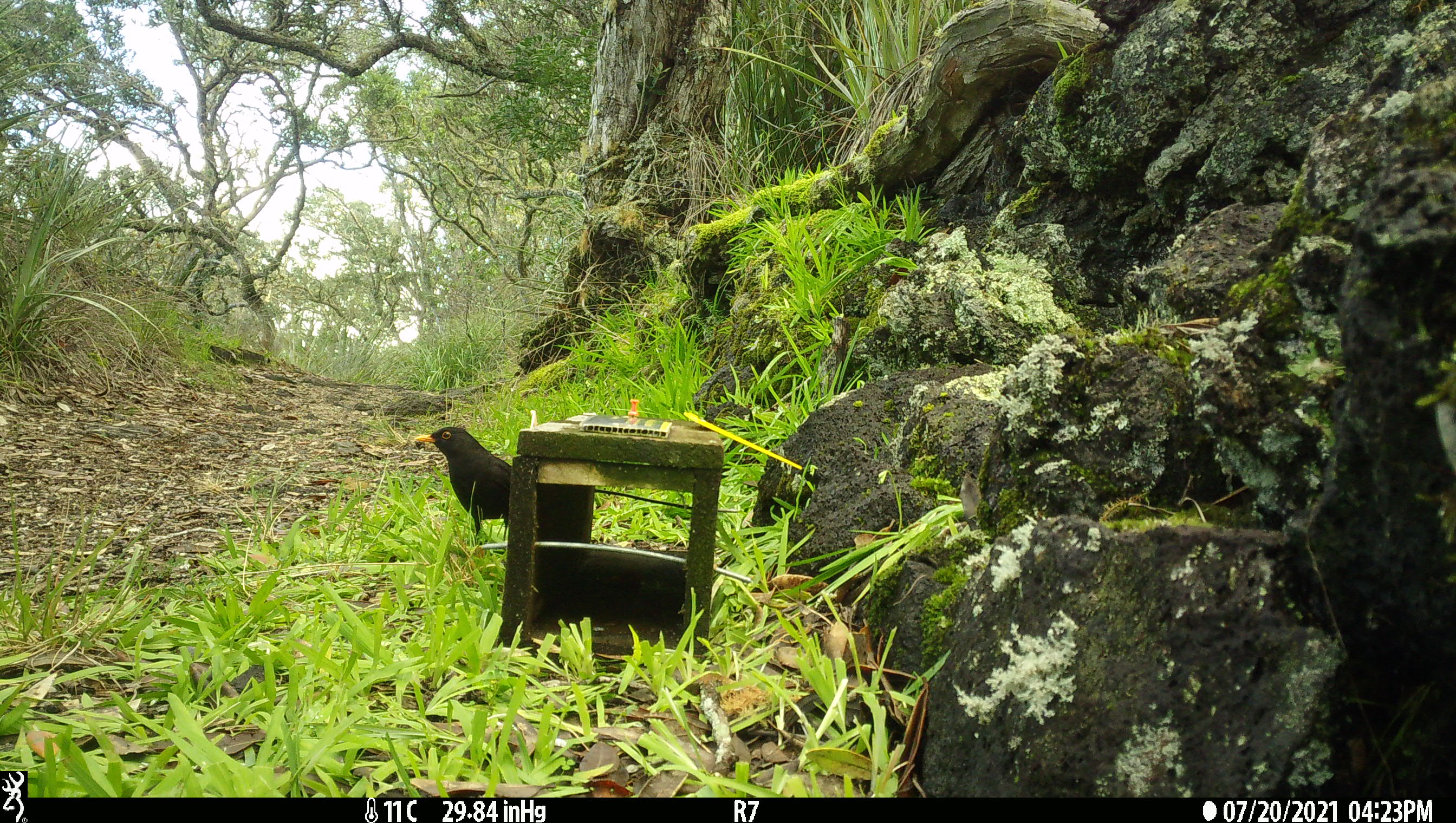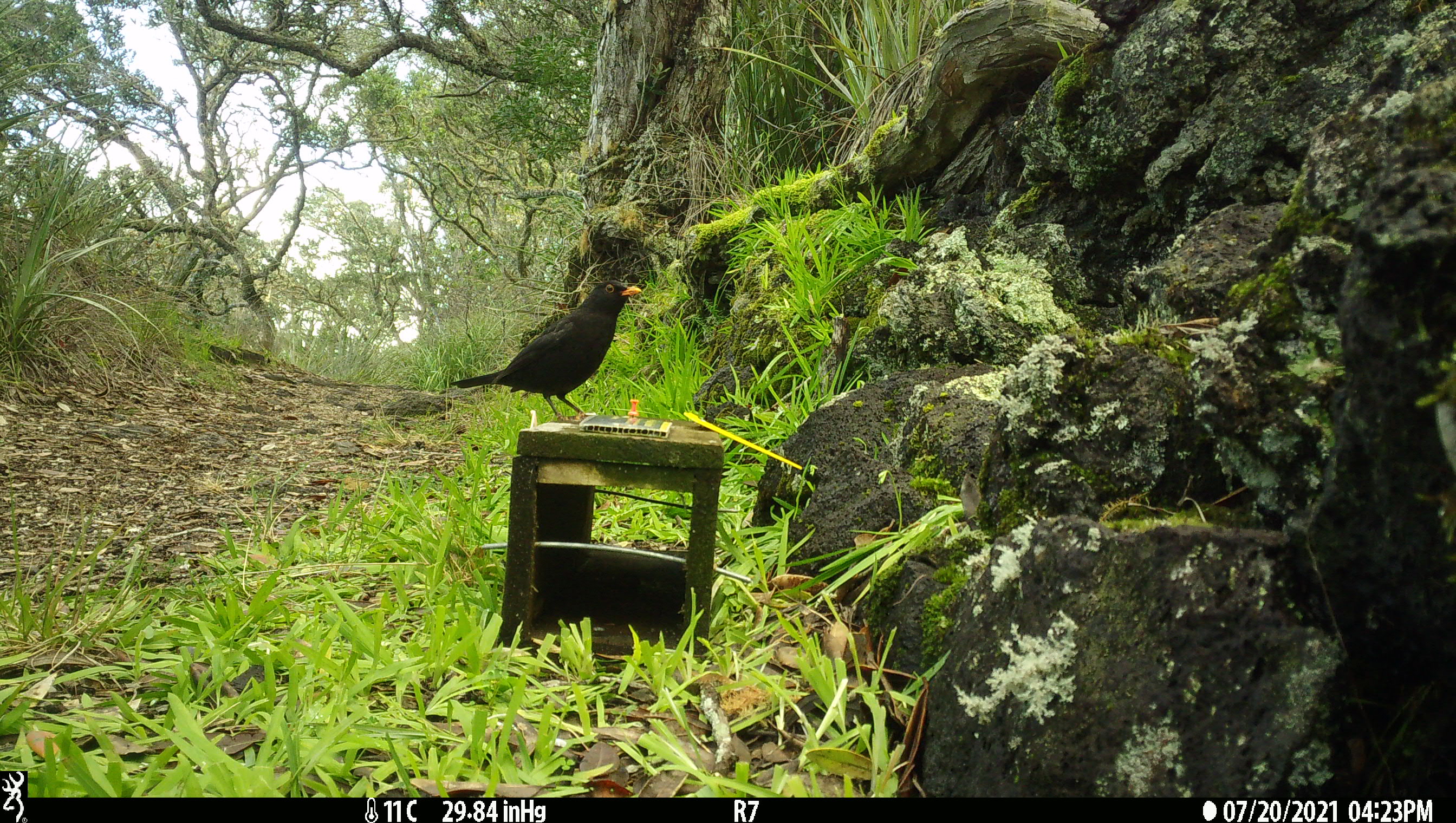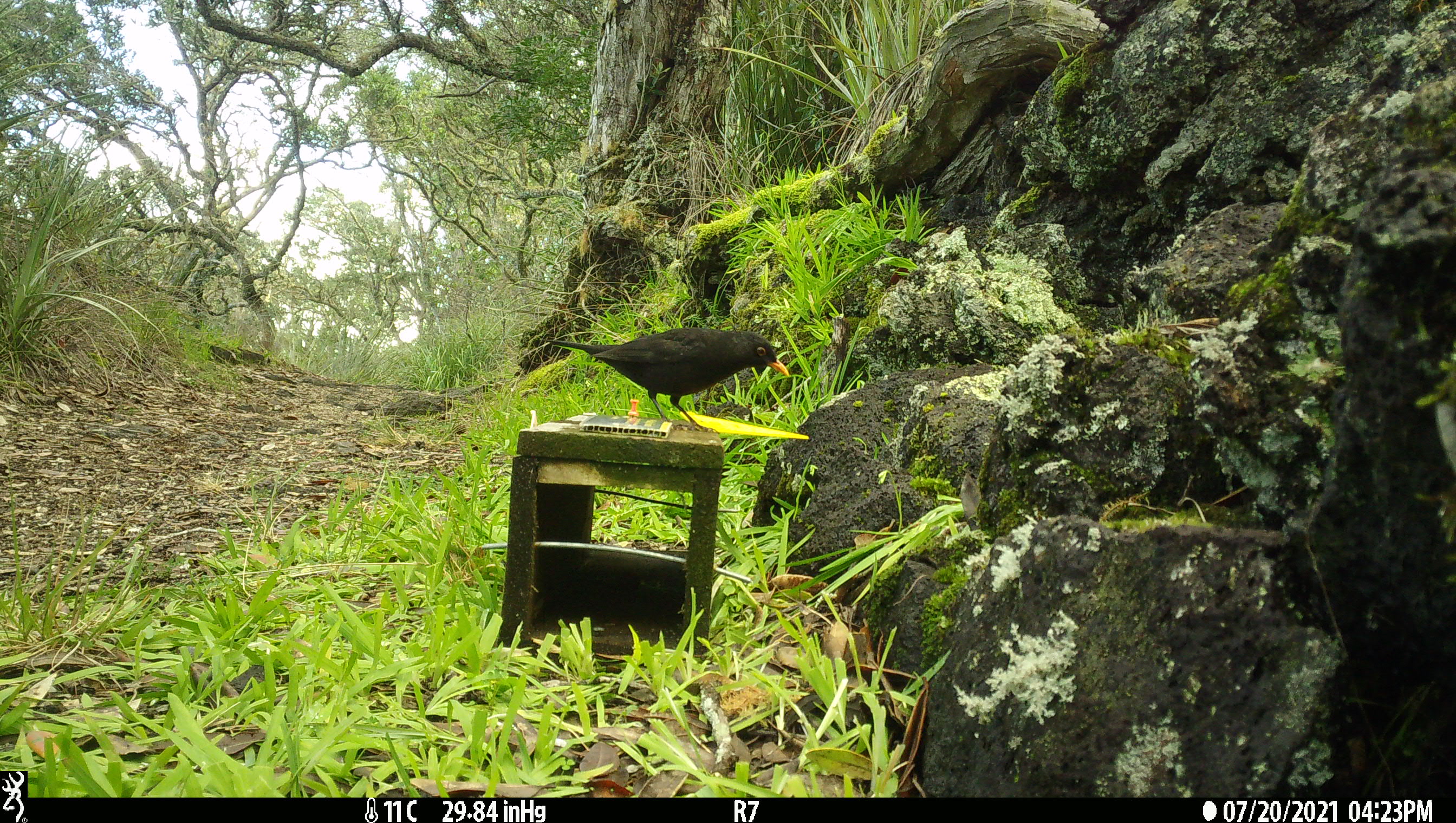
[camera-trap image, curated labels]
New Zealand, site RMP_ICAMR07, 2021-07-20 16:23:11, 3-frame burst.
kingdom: Animalia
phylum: Chordata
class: Aves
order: Passeriformes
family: Turdidae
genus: Turdus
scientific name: Turdus merula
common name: eurasian blackbird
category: blackbird